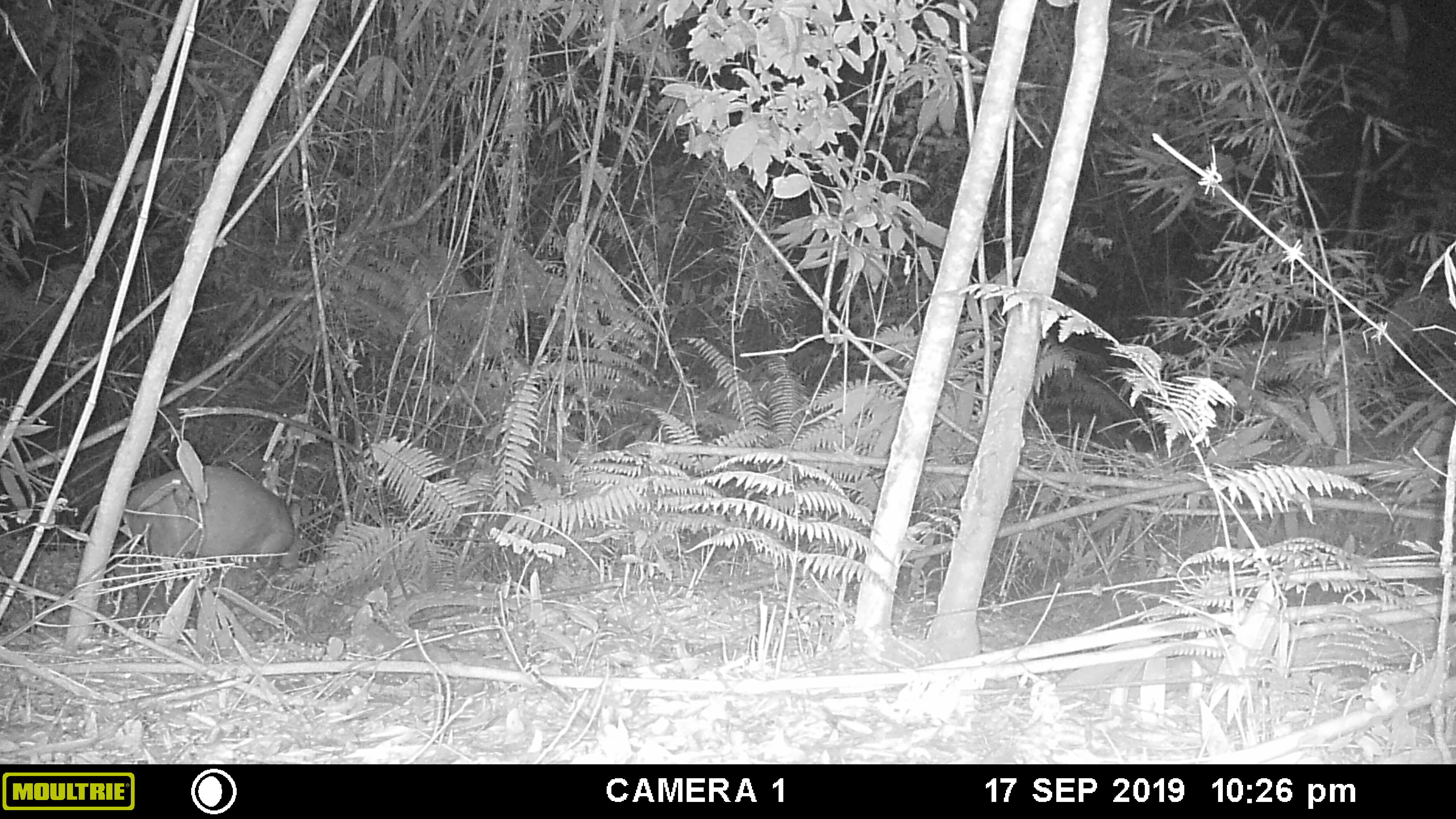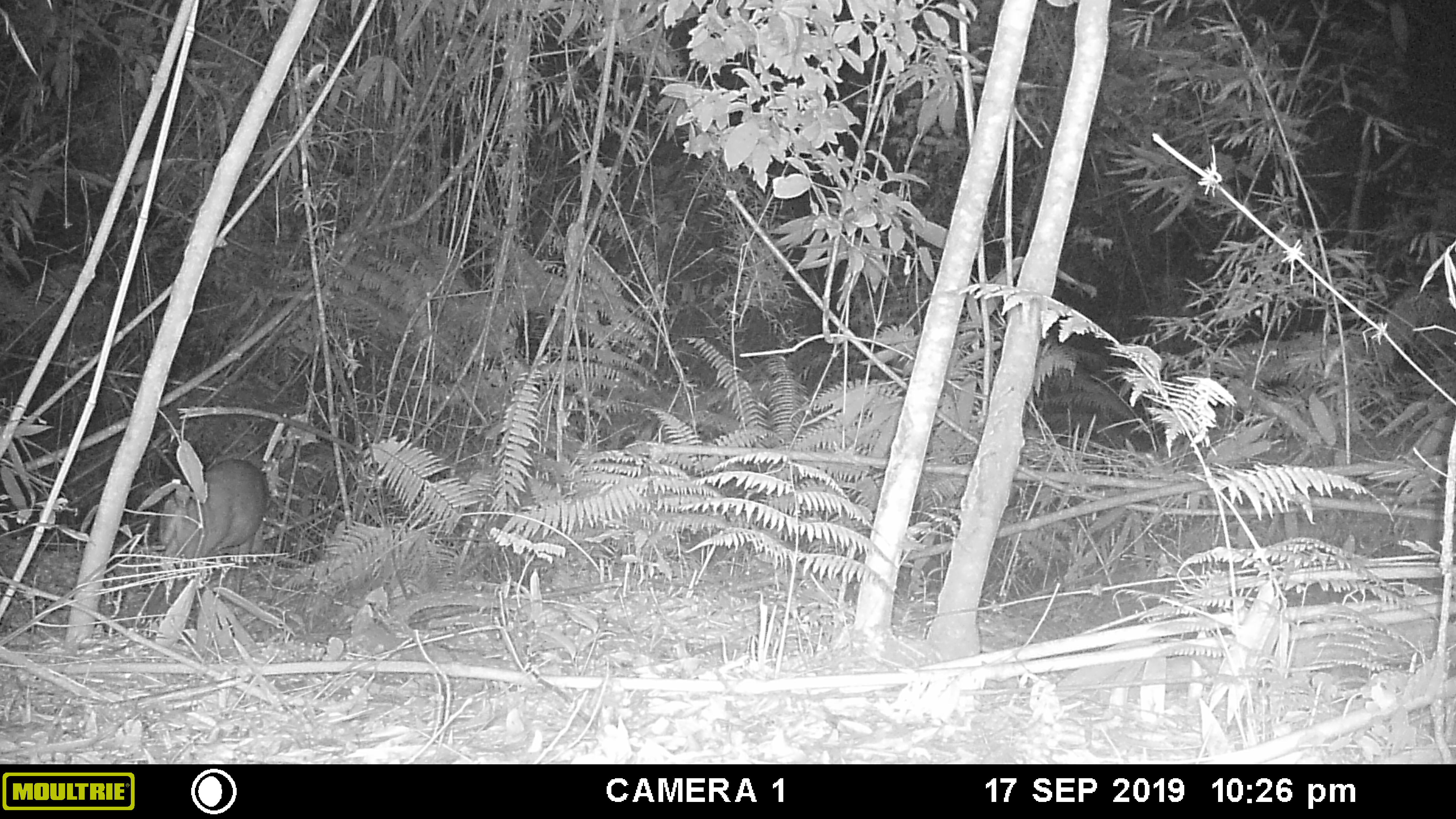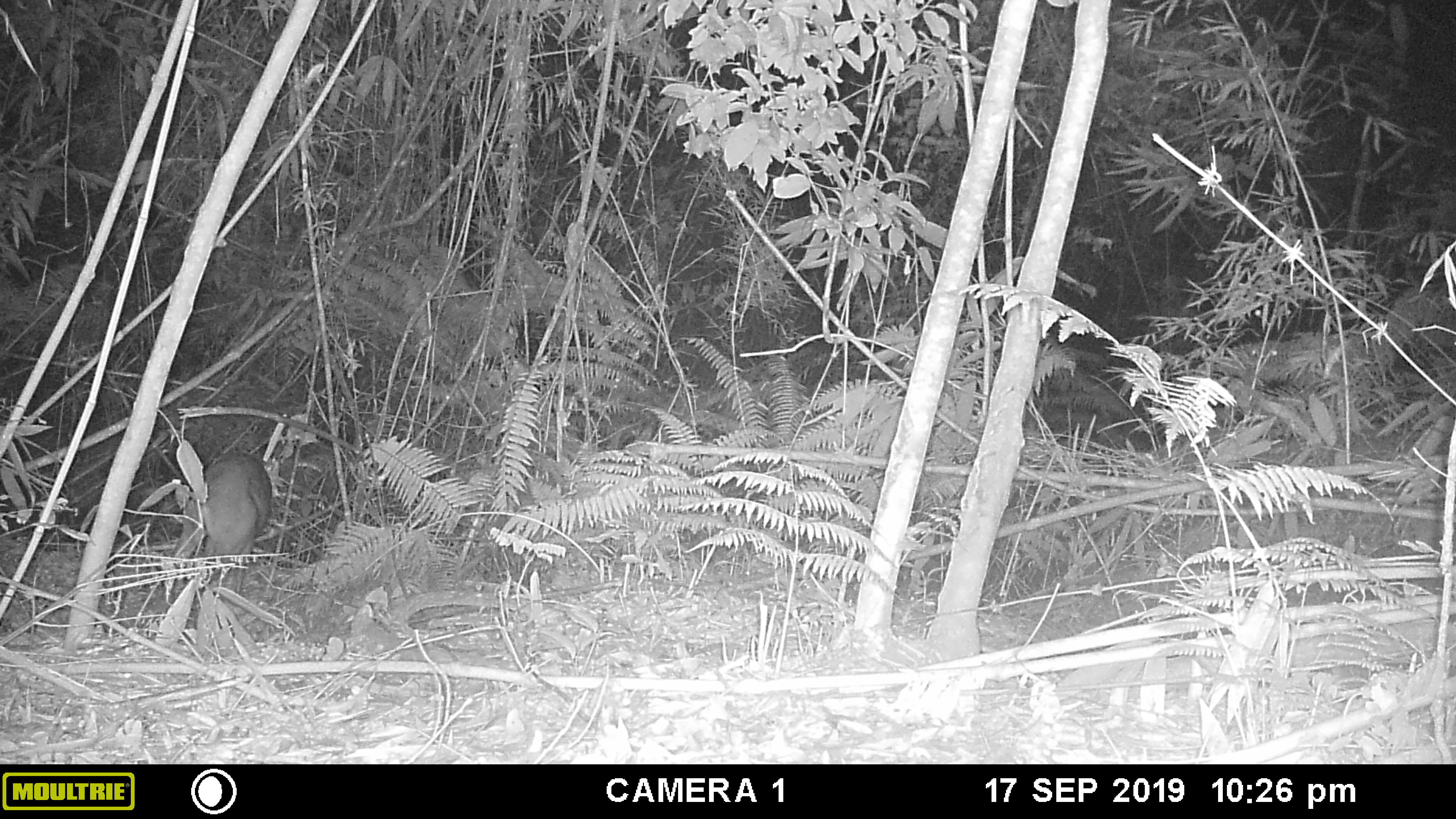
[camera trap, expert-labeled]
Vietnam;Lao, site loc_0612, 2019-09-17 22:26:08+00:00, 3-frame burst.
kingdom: Animalia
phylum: Chordata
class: Mammalia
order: Artiodactyla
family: Cervidae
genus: Muntiacus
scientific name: Muntiacus rooseveltorum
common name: roosevelt's muntjac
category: roosevelts muntjac group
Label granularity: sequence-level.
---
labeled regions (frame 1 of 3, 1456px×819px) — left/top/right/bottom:
roosevelts muntjac group: 126/464/305/608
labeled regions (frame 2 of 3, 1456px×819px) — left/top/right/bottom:
roosevelts muntjac group: 158/459/268/594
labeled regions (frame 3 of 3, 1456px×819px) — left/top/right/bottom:
roosevelts muntjac group: 172/451/272/595